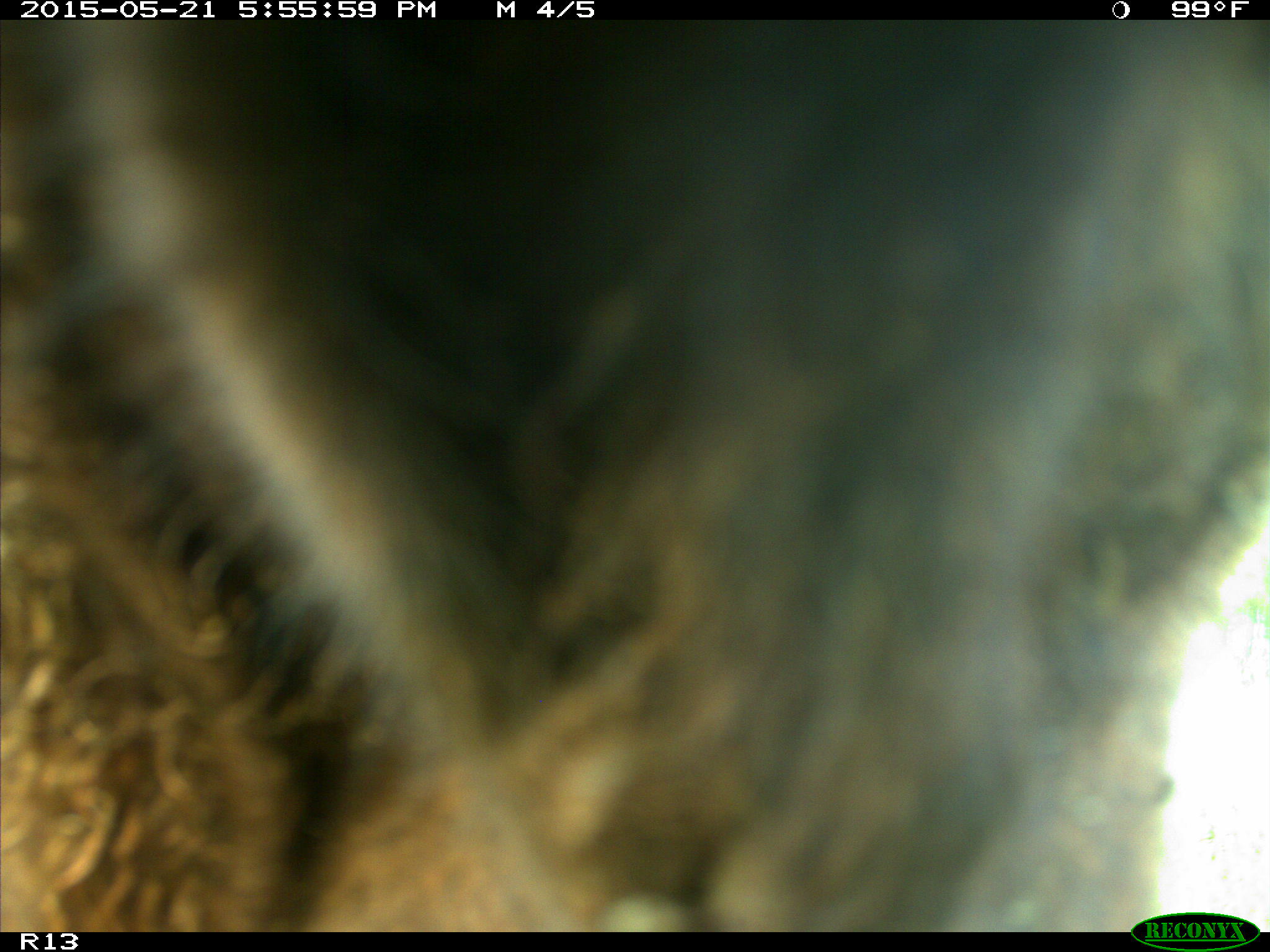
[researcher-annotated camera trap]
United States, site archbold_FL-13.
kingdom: Animalia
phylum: Chordata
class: Mammalia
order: Artiodactyla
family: Bovidae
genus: Bos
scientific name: Bos taurus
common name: domestic cow